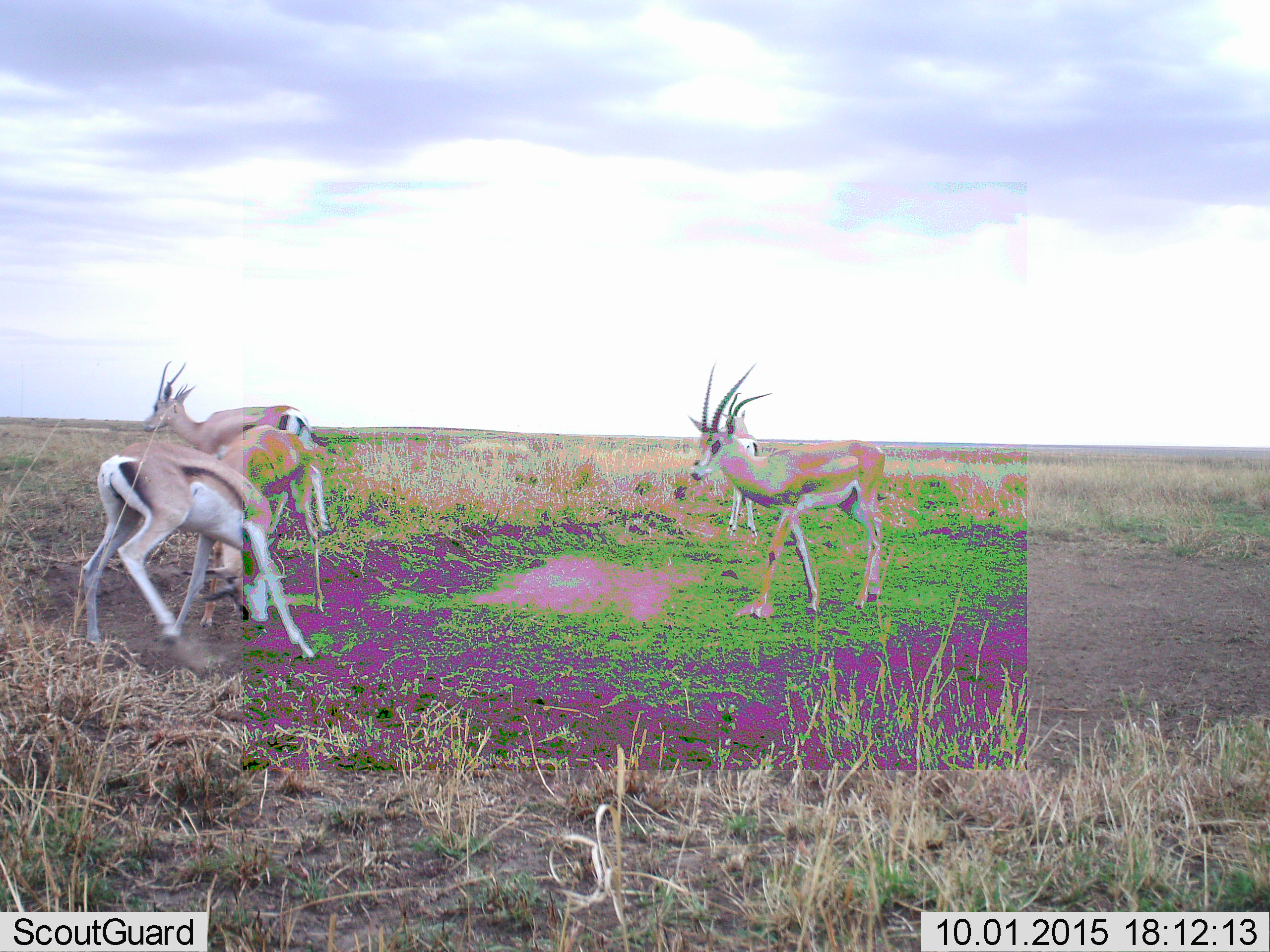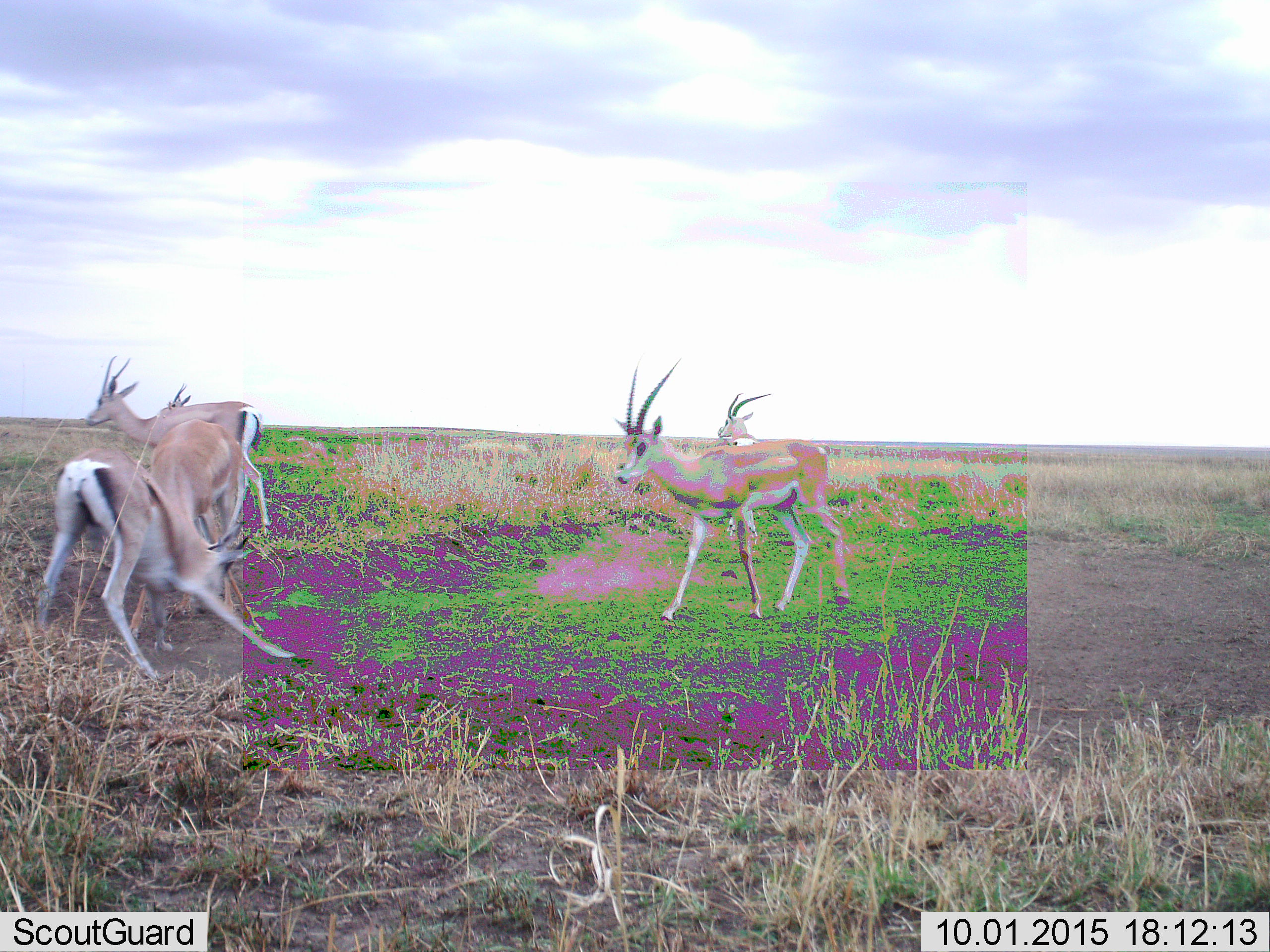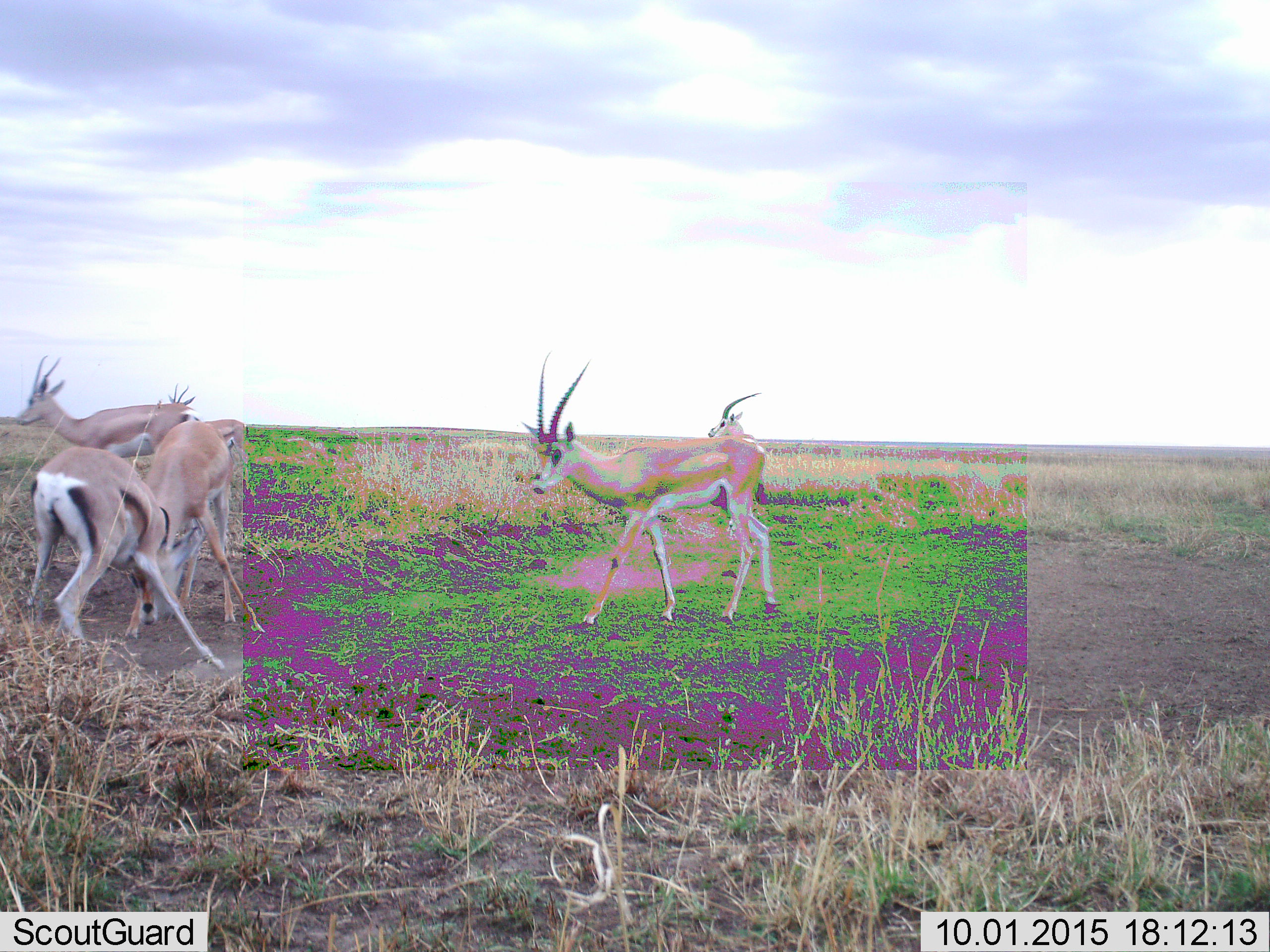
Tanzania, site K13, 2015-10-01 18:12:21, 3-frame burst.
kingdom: Animalia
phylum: Chordata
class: Mammalia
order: Artiodactyla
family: Bovidae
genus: Eudorcas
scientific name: Eudorcas thomsonii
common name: thomson's gazelle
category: gazellethomsons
Gazellethomsons (thomson's gazelle) (Eudorcas thomsonii), count 5. Behavior (volunteer vote fractions): standing 25%, resting 0%, moving 38%, interacting 62%. Young present (vote fraction): 0%. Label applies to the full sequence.